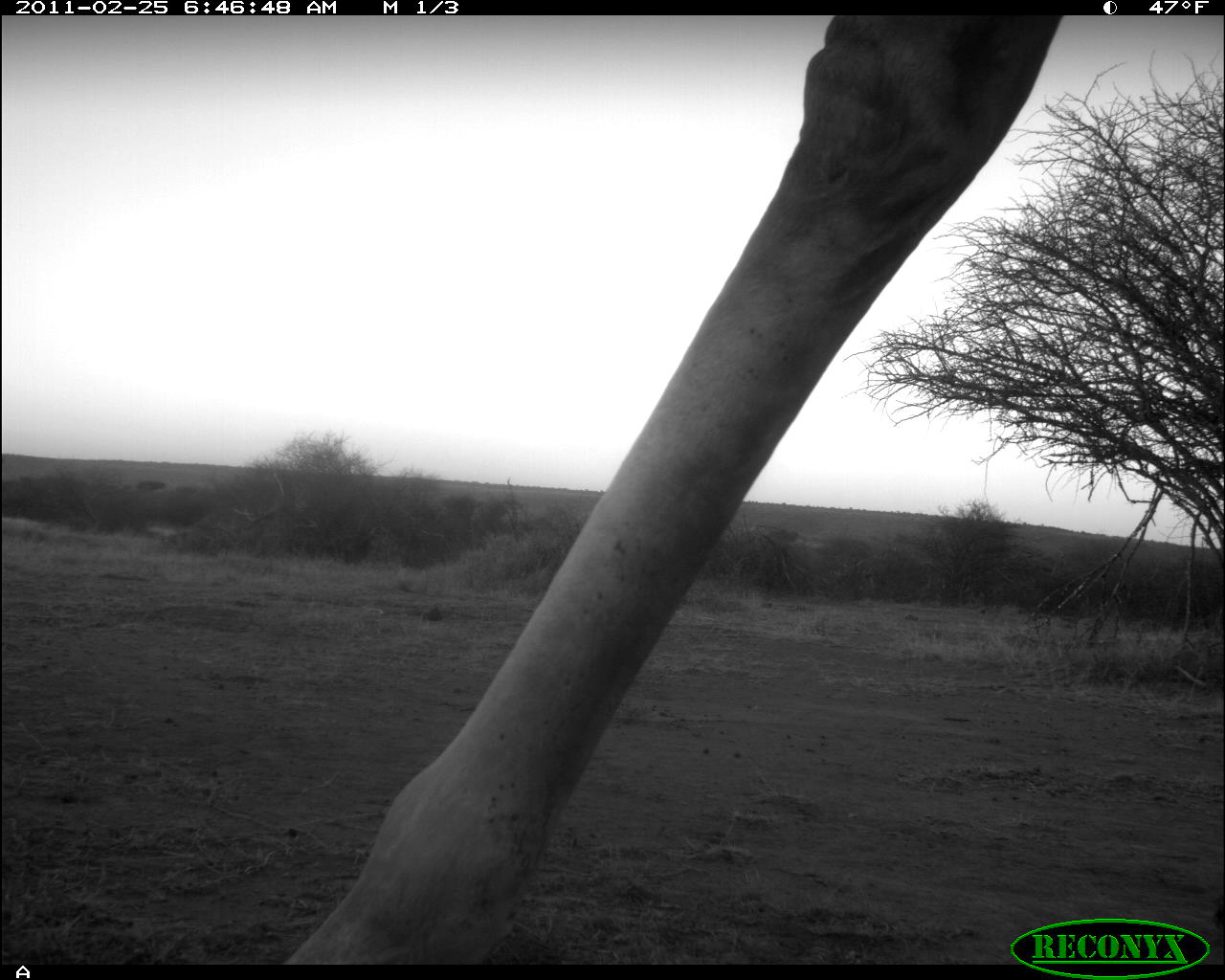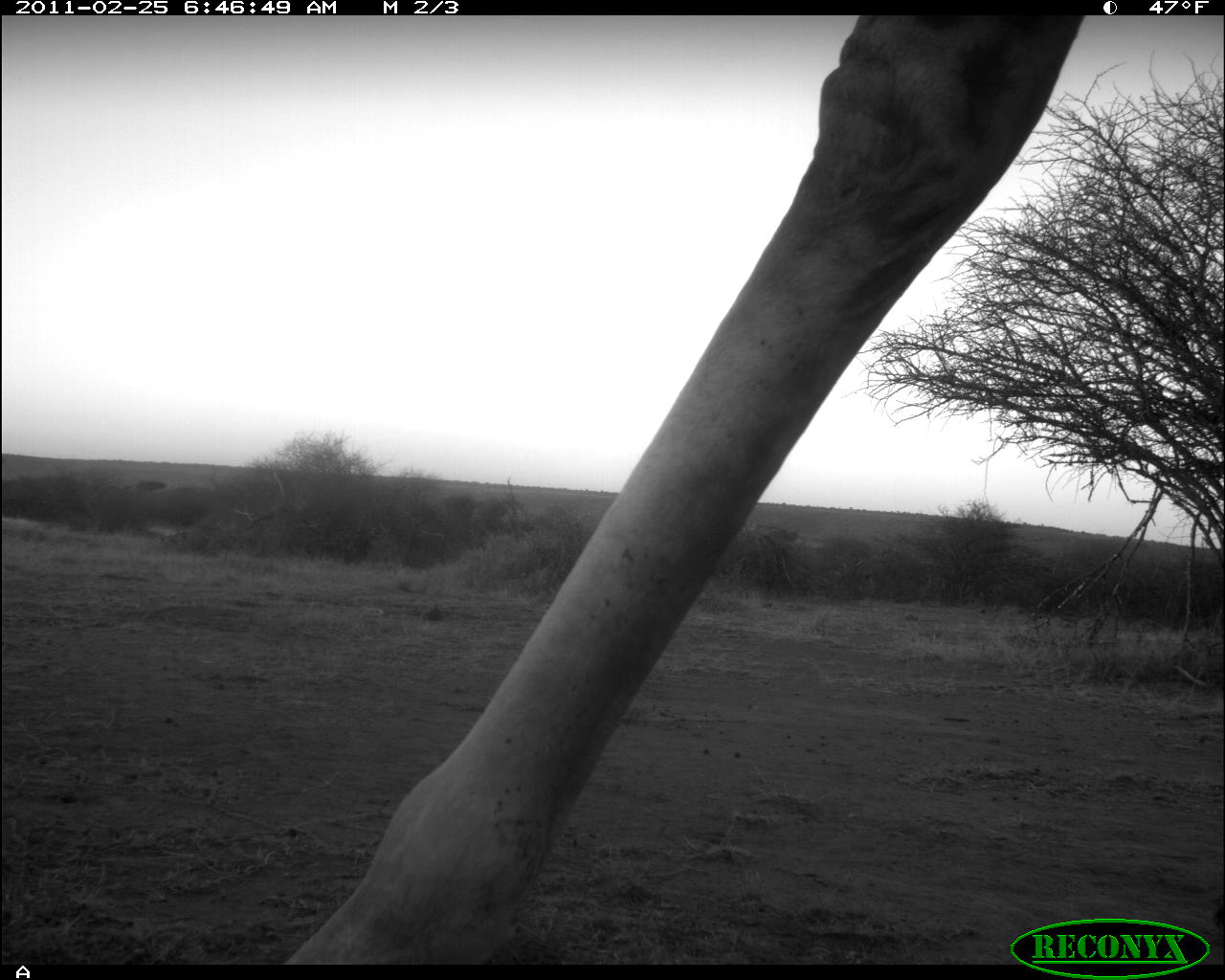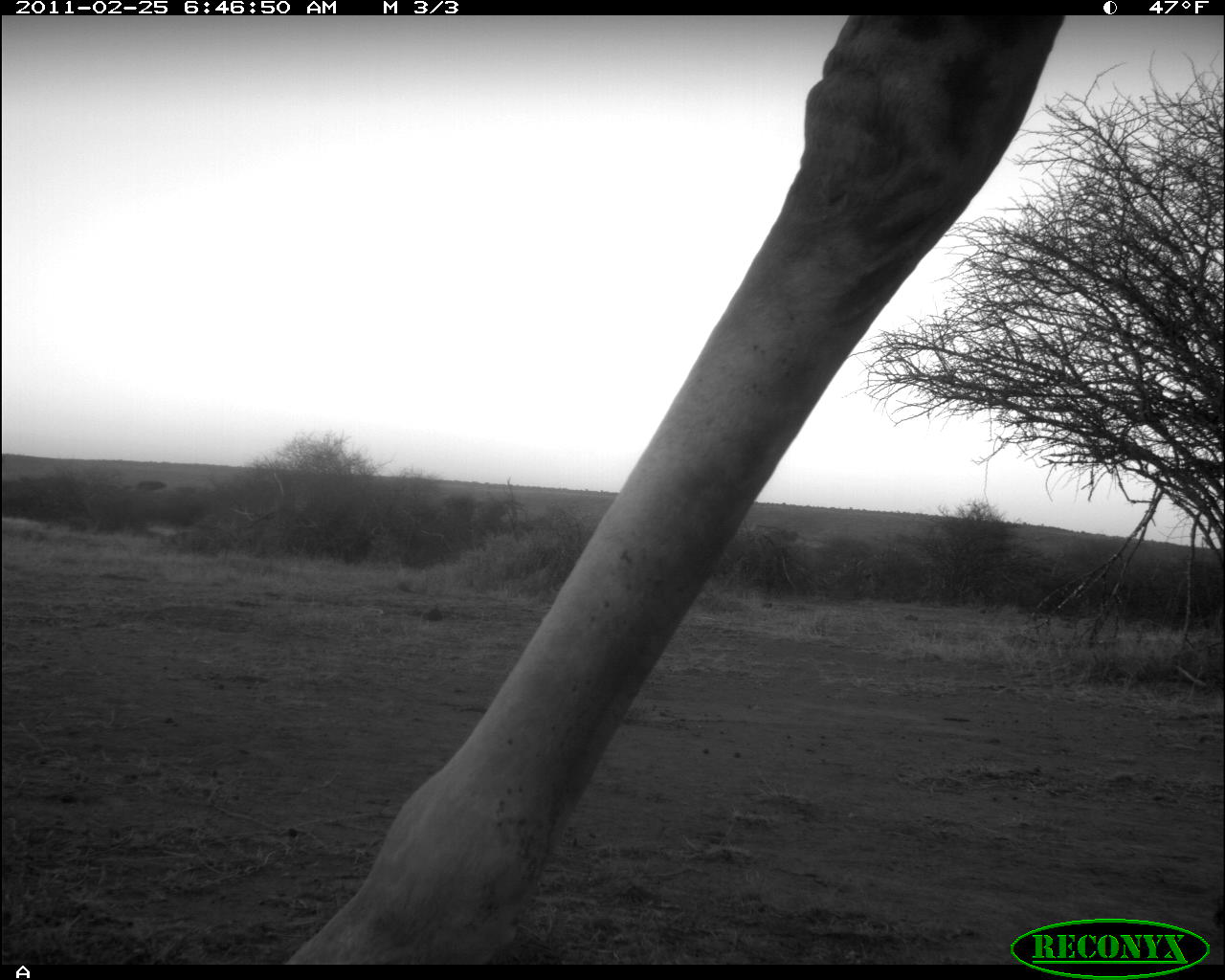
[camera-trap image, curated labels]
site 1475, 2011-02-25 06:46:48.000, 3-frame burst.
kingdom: Animalia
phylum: Chordata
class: Mammalia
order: Artiodactyla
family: Bovidae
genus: Madoqua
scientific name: Madoqua guentheri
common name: günther's dik-dik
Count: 1.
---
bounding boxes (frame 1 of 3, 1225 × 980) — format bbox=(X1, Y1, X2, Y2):
madoqua guentheri: bbox=(283, 12, 1060, 962)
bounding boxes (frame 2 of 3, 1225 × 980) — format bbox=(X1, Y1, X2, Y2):
madoqua guentheri: bbox=(281, 16, 1084, 963)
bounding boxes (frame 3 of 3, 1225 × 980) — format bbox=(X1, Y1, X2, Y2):
madoqua guentheri: bbox=(283, 11, 1064, 959)